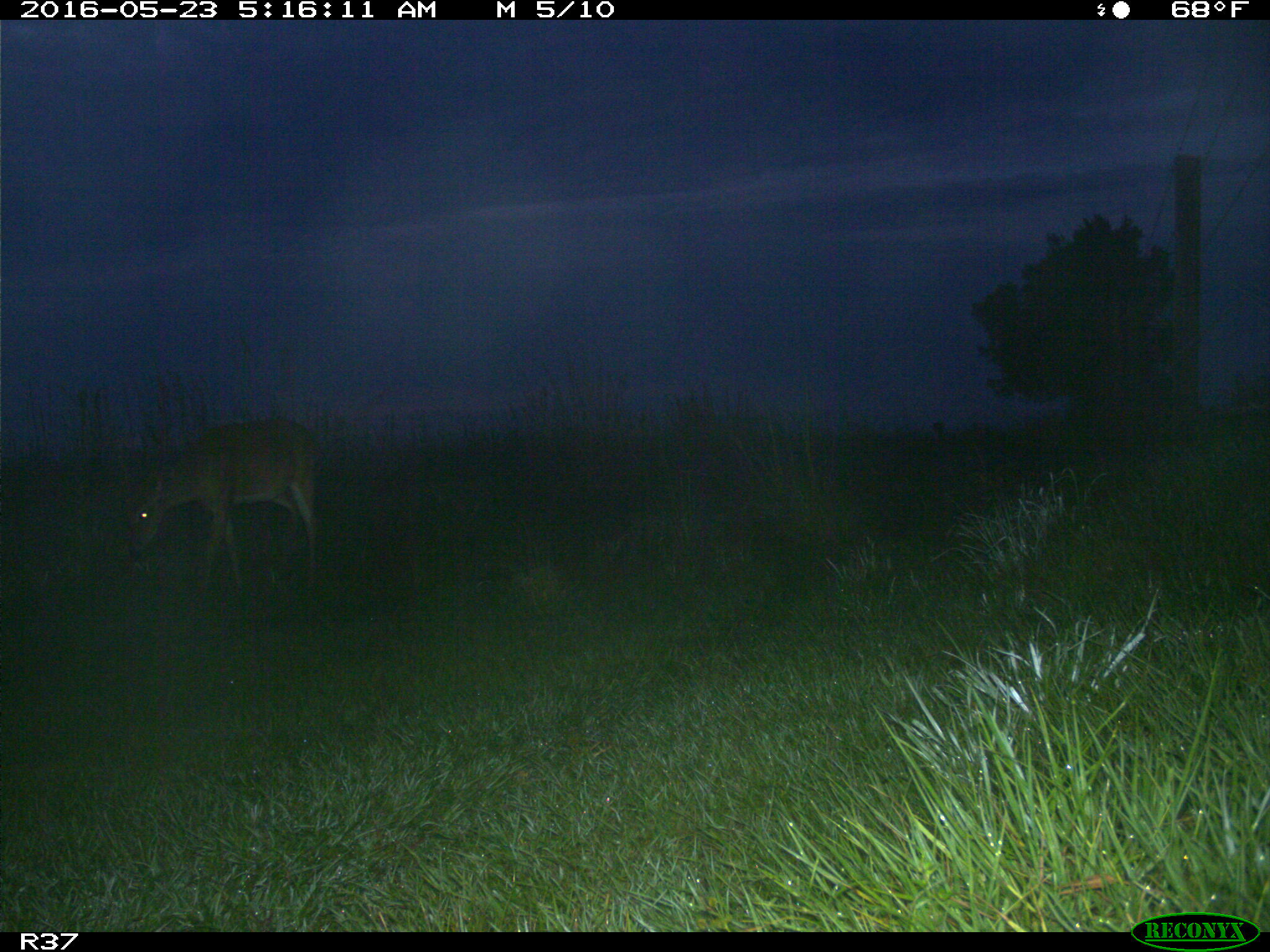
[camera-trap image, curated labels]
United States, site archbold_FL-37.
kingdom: Animalia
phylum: Chordata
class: Mammalia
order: Artiodactyla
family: Cervidae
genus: Odocoileus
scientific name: Odocoileus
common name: deer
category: unidentified deer